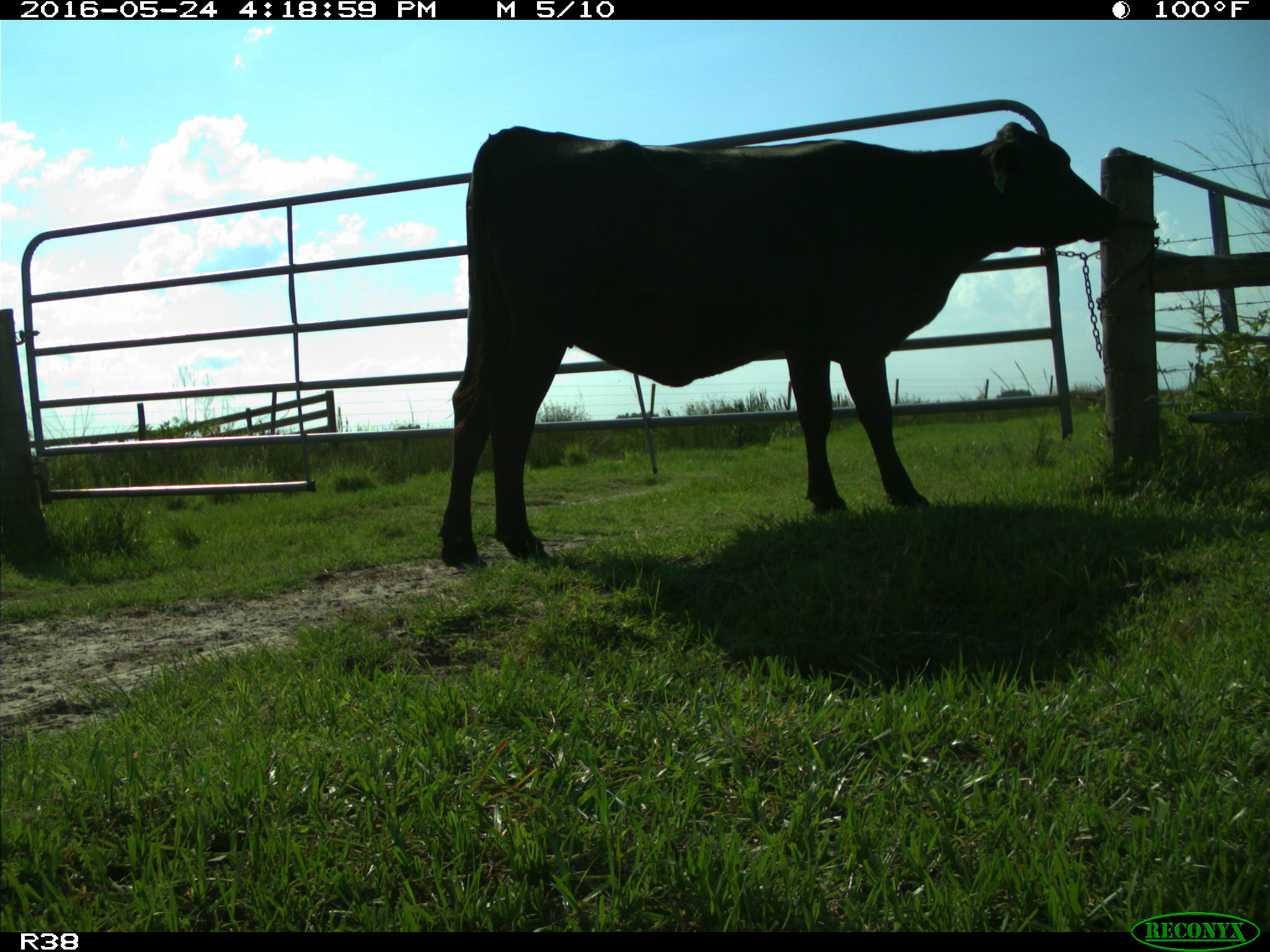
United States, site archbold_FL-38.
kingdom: Animalia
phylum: Chordata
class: Mammalia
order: Artiodactyla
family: Bovidae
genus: Bos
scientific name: Bos taurus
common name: domestic cow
Bos taurus (domestic cow).